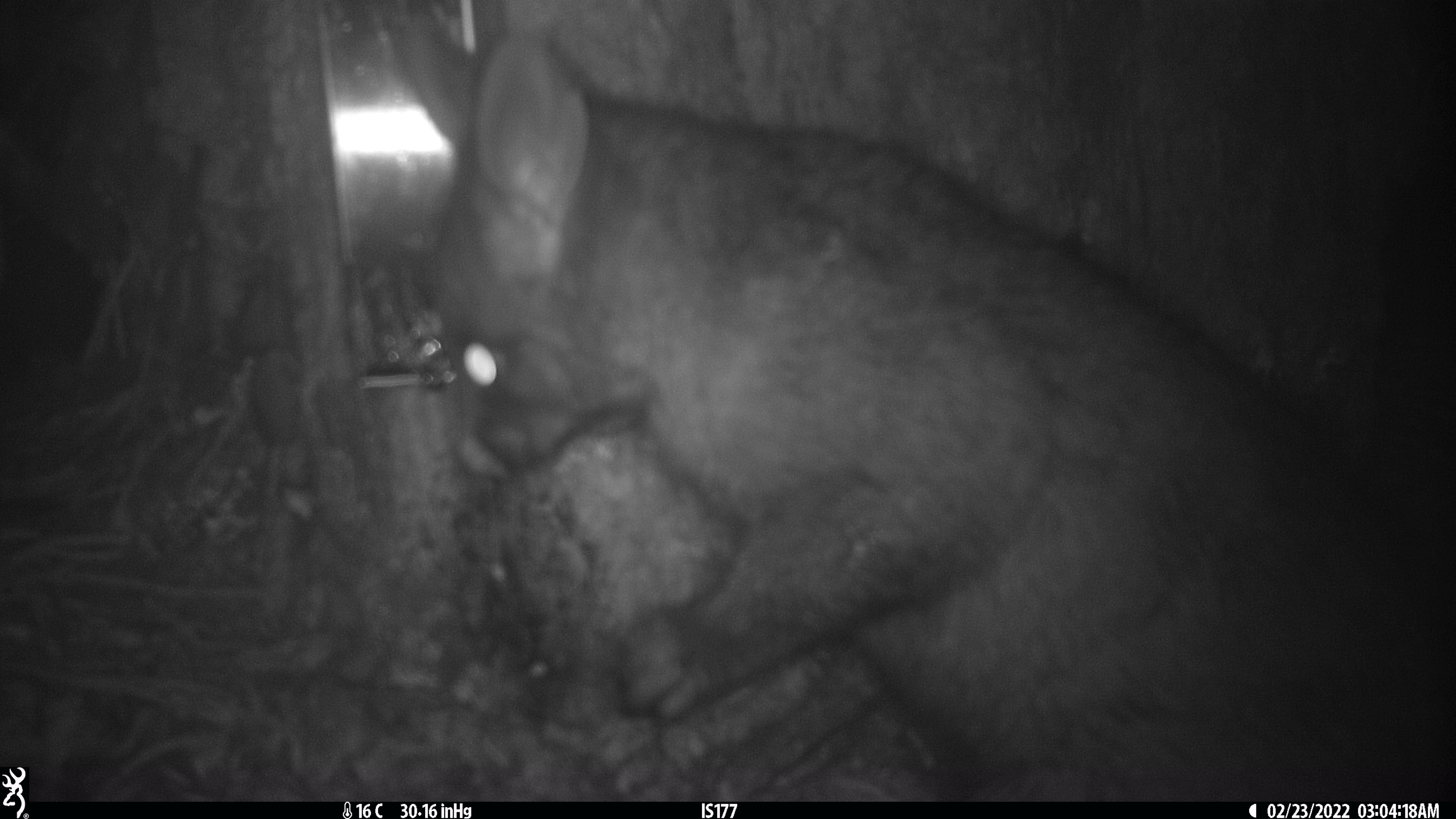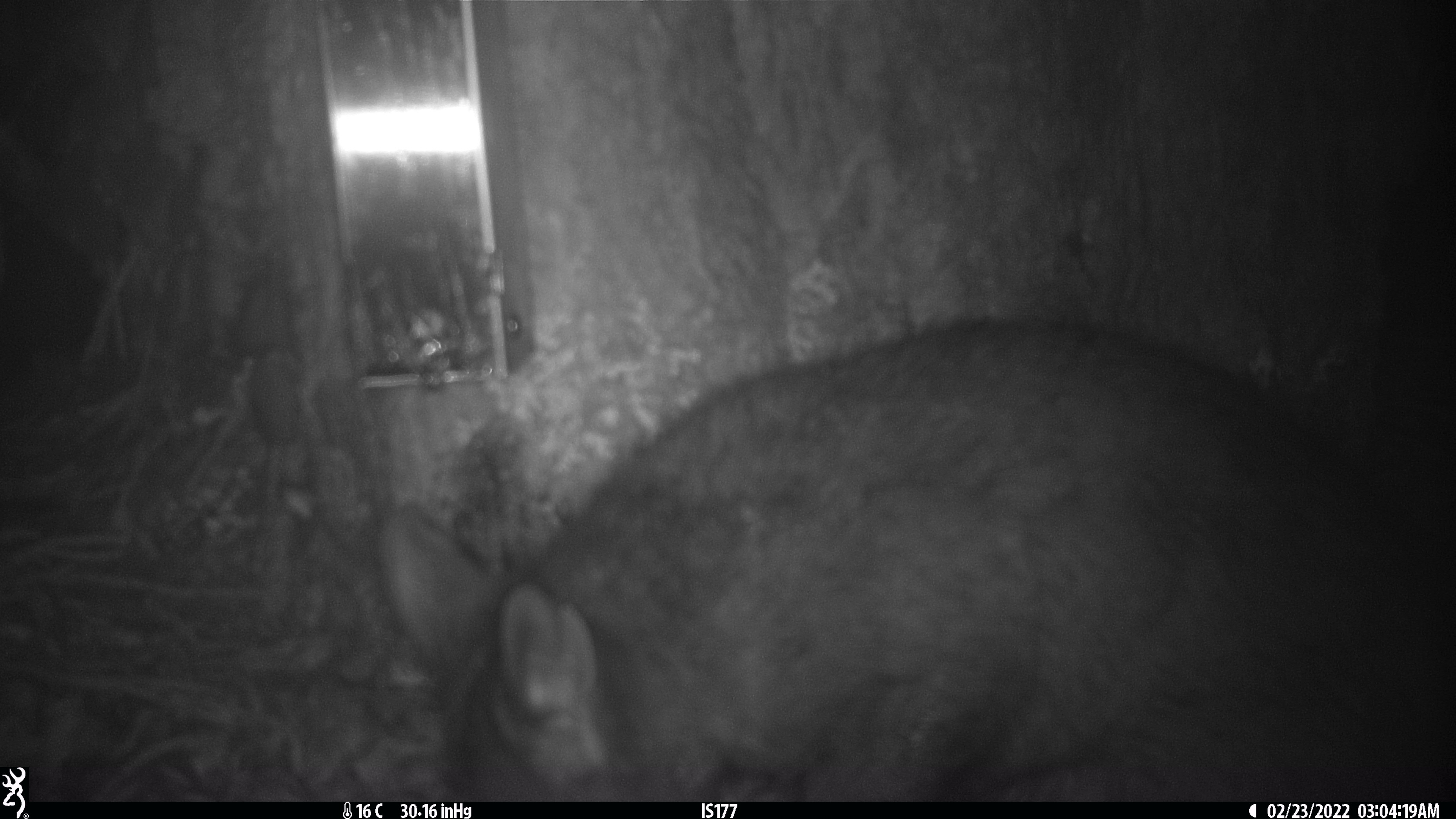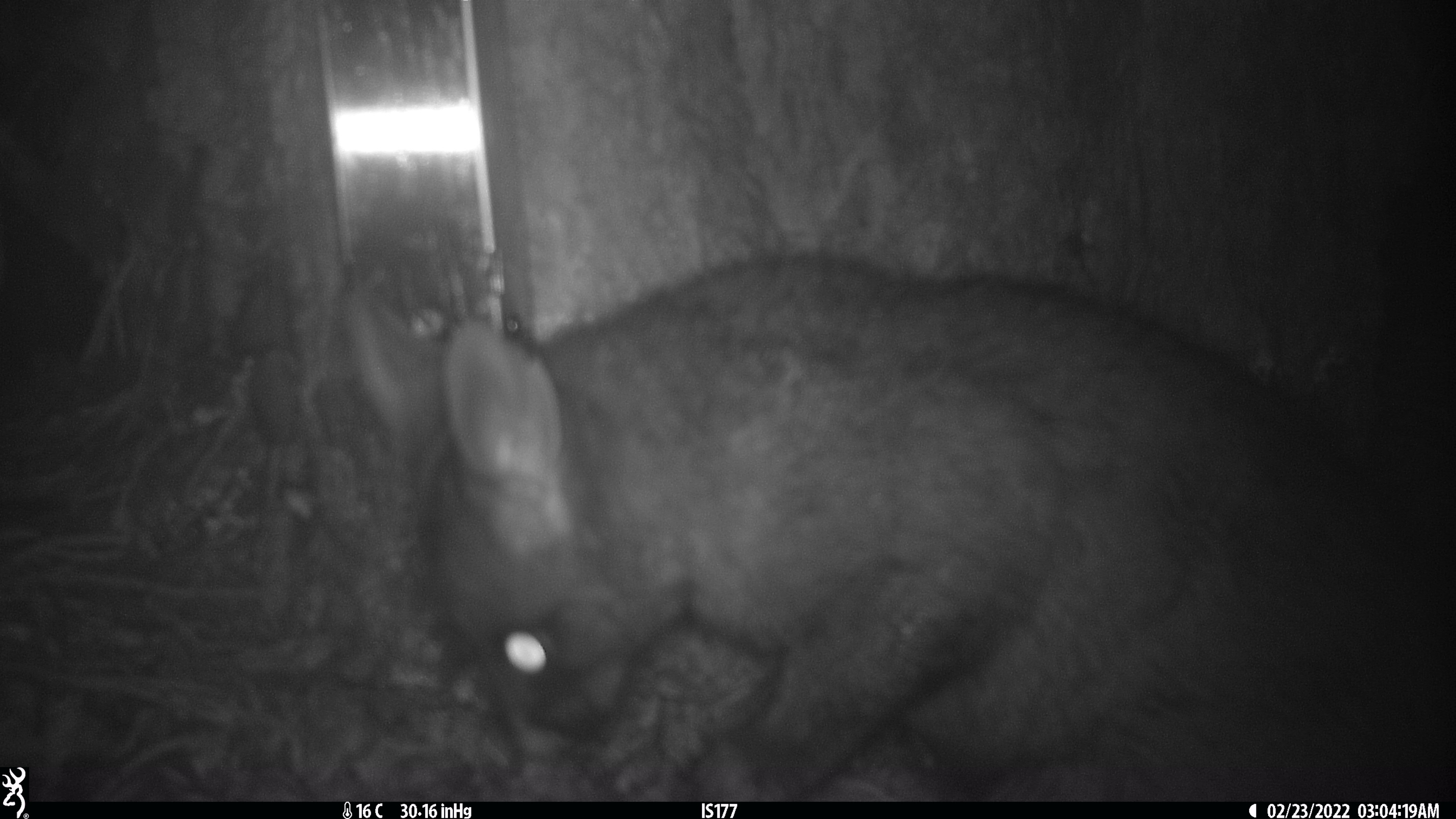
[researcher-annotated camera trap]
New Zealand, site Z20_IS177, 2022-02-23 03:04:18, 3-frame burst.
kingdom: Animalia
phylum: Chordata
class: Mammalia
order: Diprotodontia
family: Phalangeridae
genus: Trichosurus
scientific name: Trichosurus vulpecula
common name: common brushtail possum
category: possum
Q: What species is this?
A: Possum (common brushtail possum) (Trichosurus vulpecula).